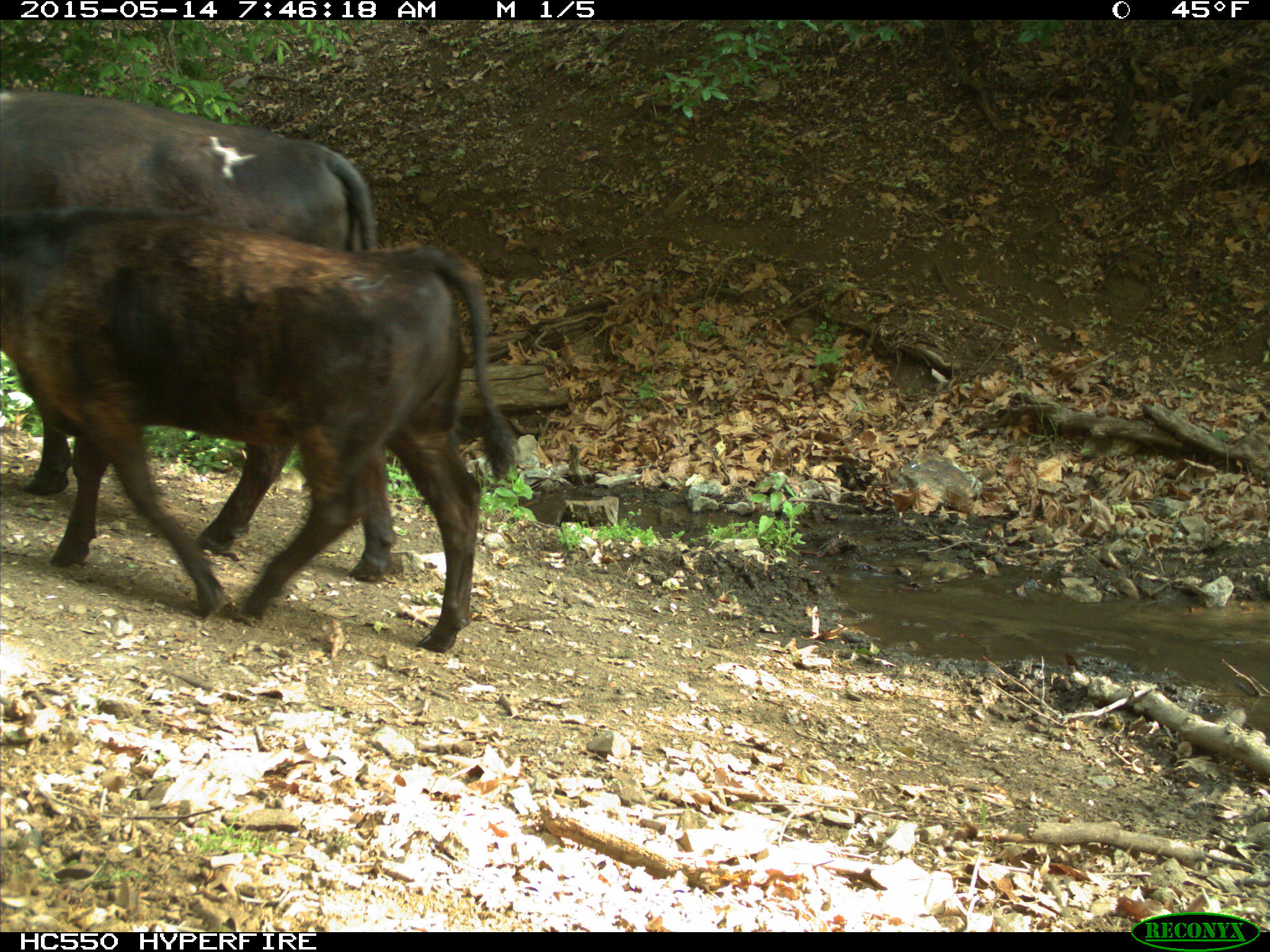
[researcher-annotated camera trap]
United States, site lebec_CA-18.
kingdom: Animalia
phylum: Chordata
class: Mammalia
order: Artiodactyla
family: Bovidae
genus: Bos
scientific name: Bos taurus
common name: domestic cow